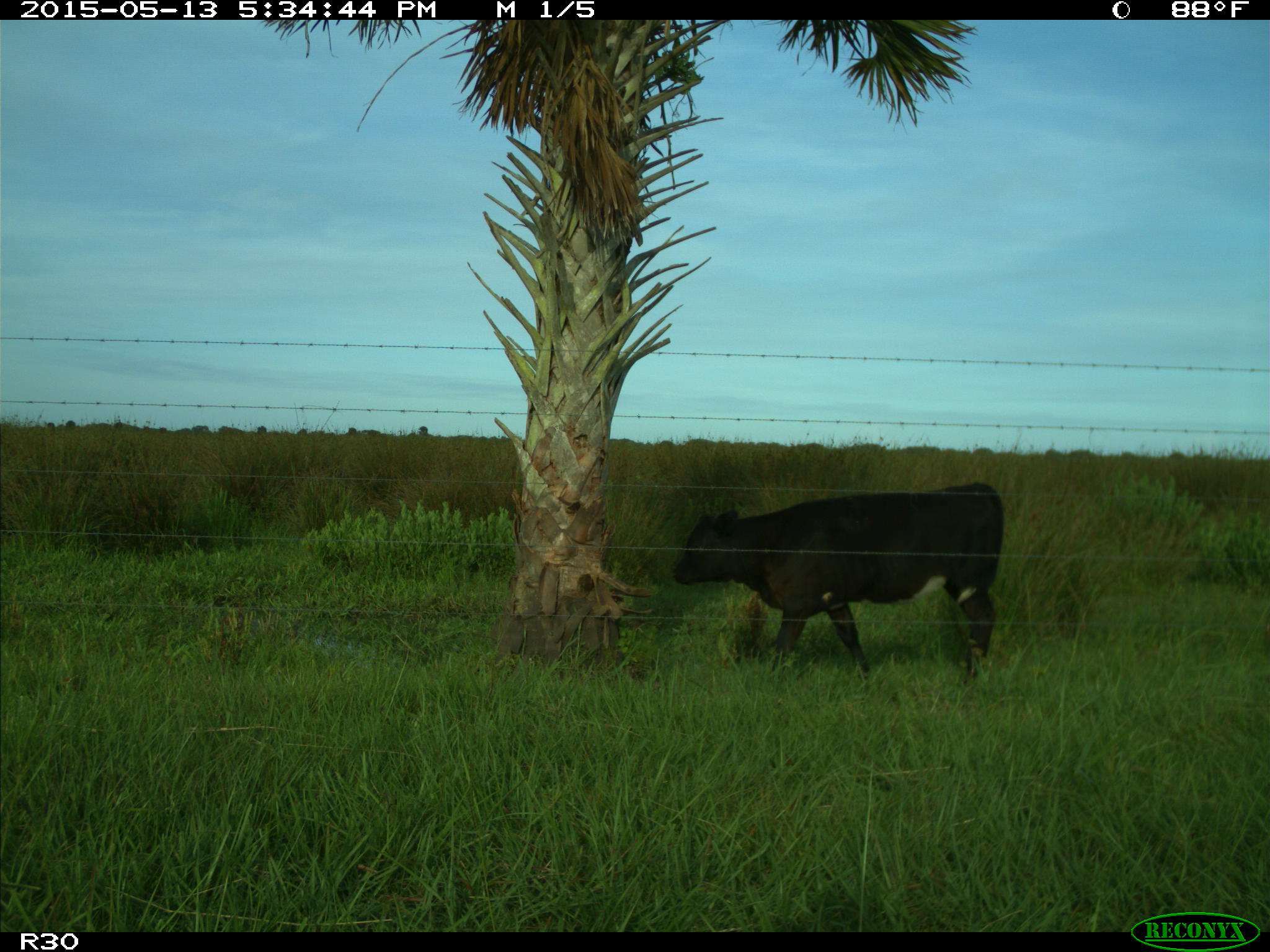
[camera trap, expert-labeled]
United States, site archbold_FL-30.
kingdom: Animalia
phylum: Chordata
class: Mammalia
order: Artiodactyla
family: Bovidae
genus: Bos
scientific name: Bos taurus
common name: domestic cow